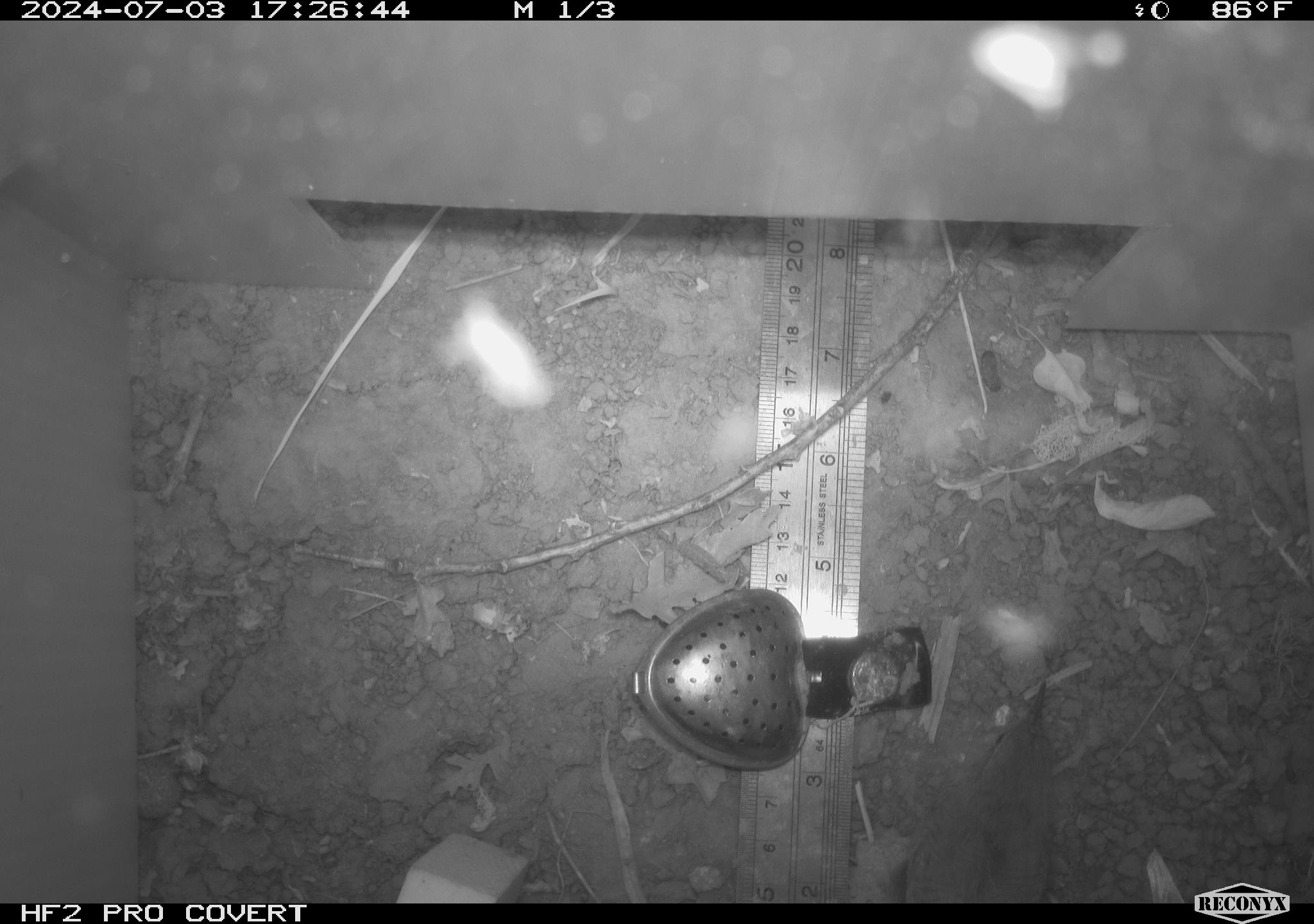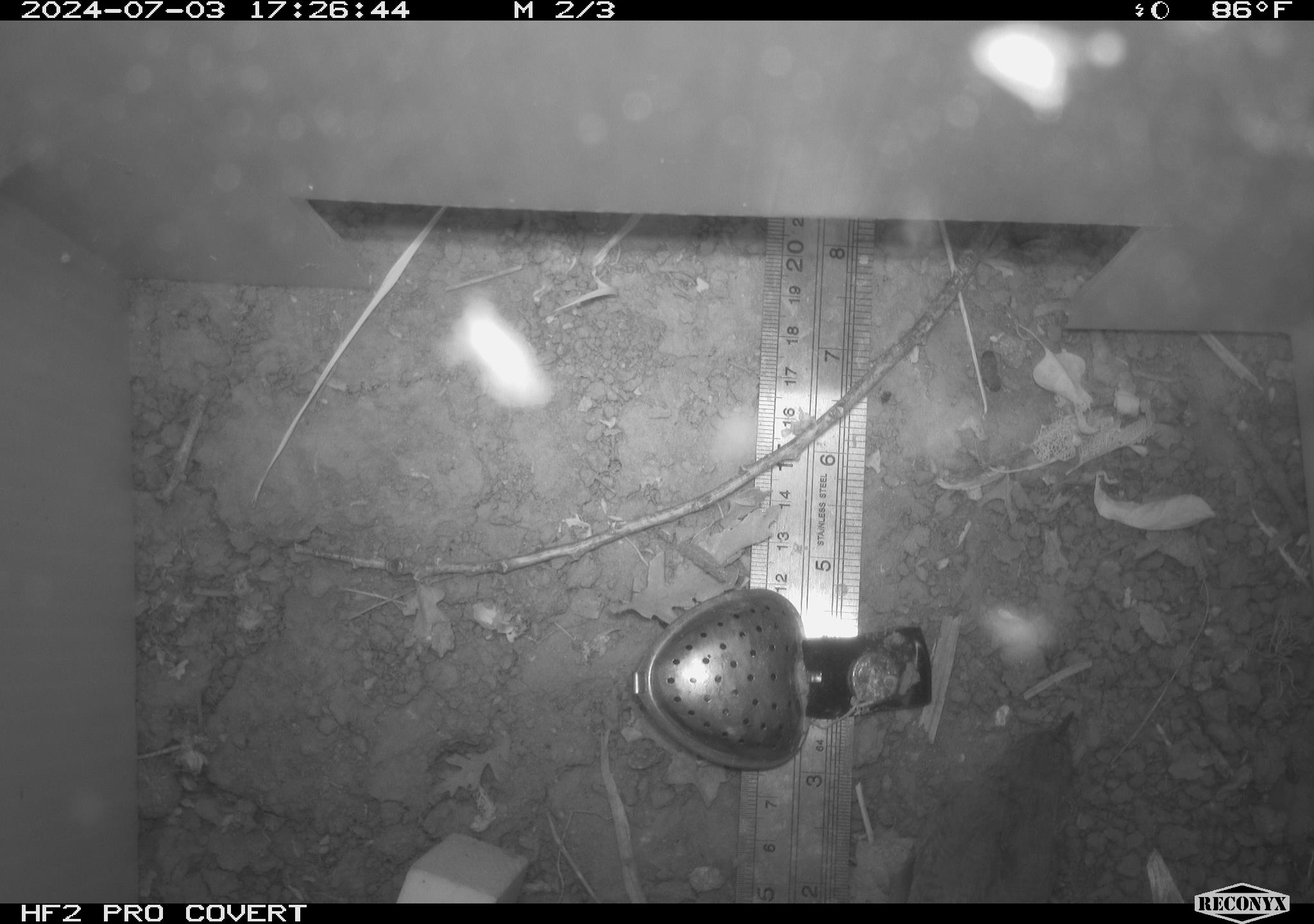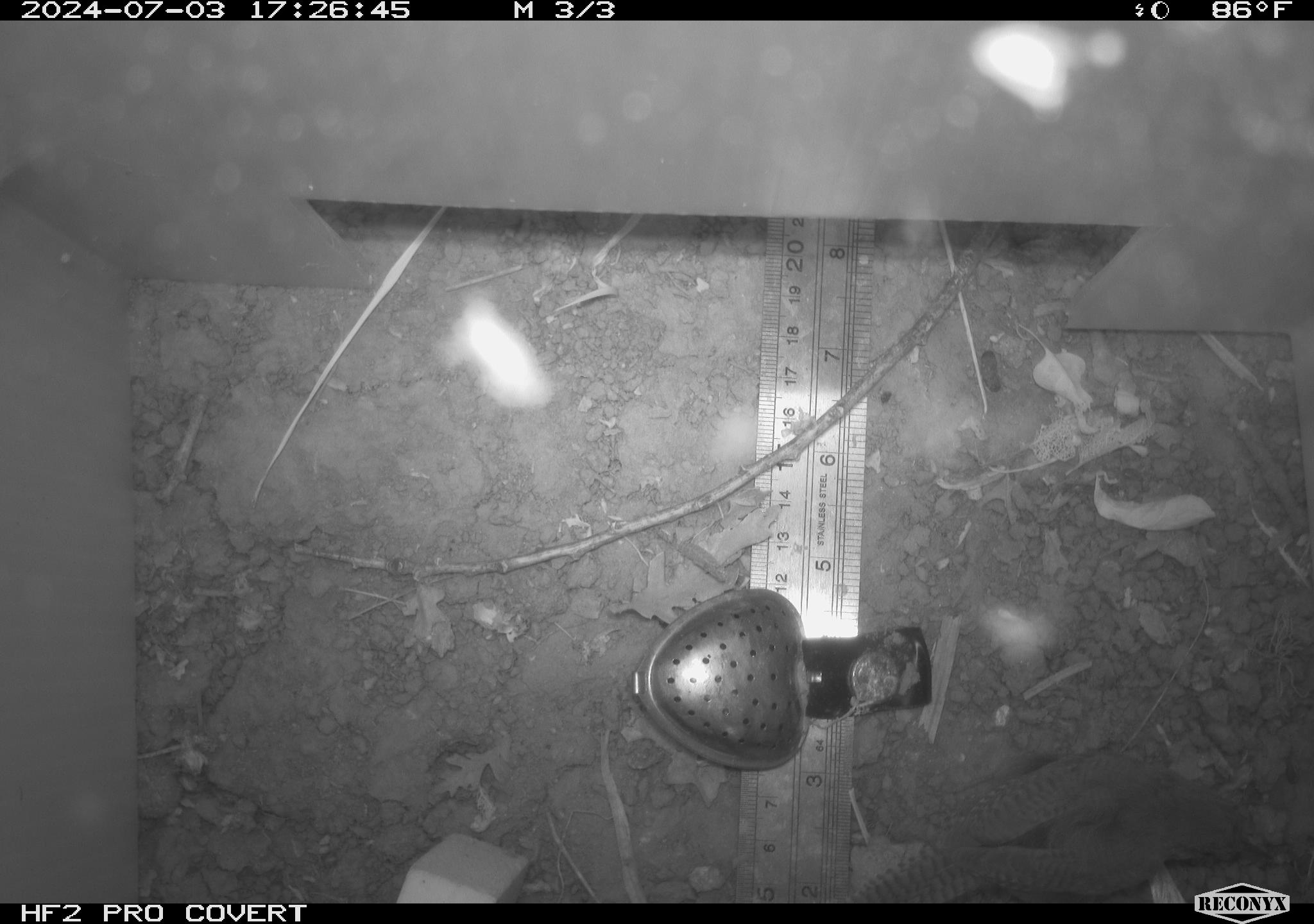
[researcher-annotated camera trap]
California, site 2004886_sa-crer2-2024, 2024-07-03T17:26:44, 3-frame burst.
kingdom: Animalia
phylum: Chordata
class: Aves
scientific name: Aves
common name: bird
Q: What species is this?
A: Bird (Aves).